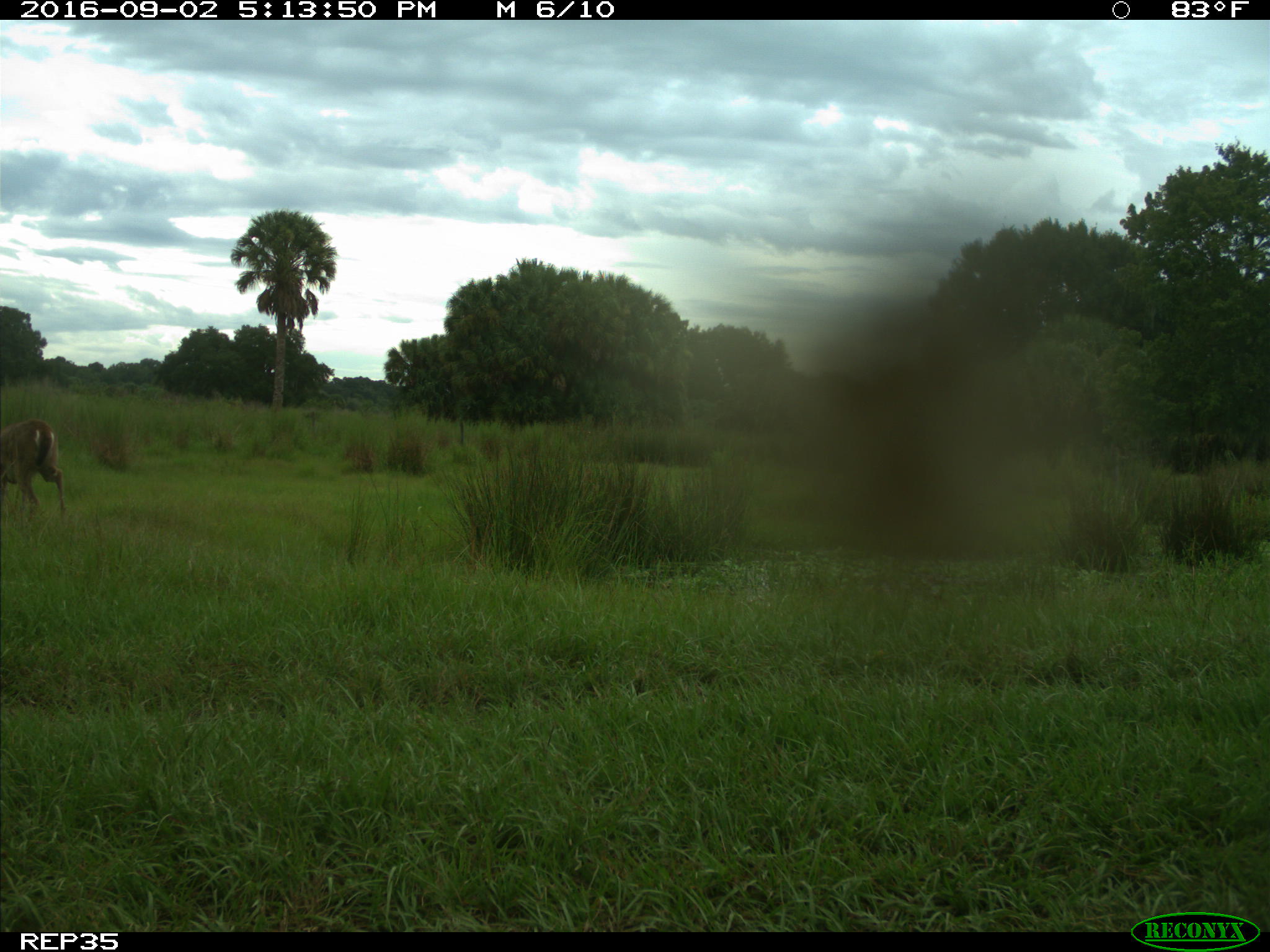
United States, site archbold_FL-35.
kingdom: Animalia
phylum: Chordata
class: Mammalia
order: Artiodactyla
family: Cervidae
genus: Odocoileus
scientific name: Odocoileus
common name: deer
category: unidentified deer